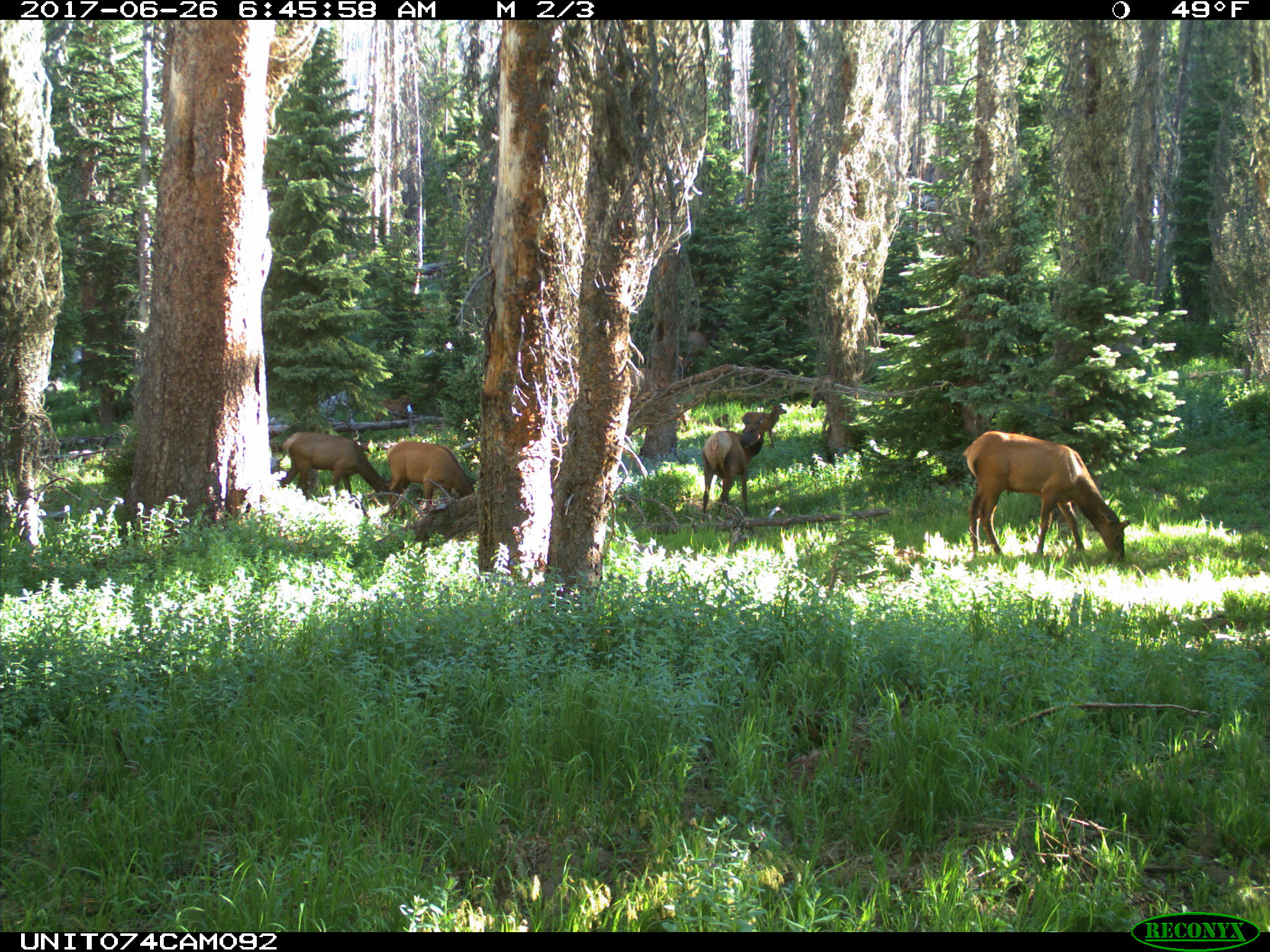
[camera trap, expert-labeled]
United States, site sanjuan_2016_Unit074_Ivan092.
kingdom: Animalia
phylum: Chordata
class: Mammalia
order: Artiodactyla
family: Cervidae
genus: Cervus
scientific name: Cervus elaphus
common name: red deer